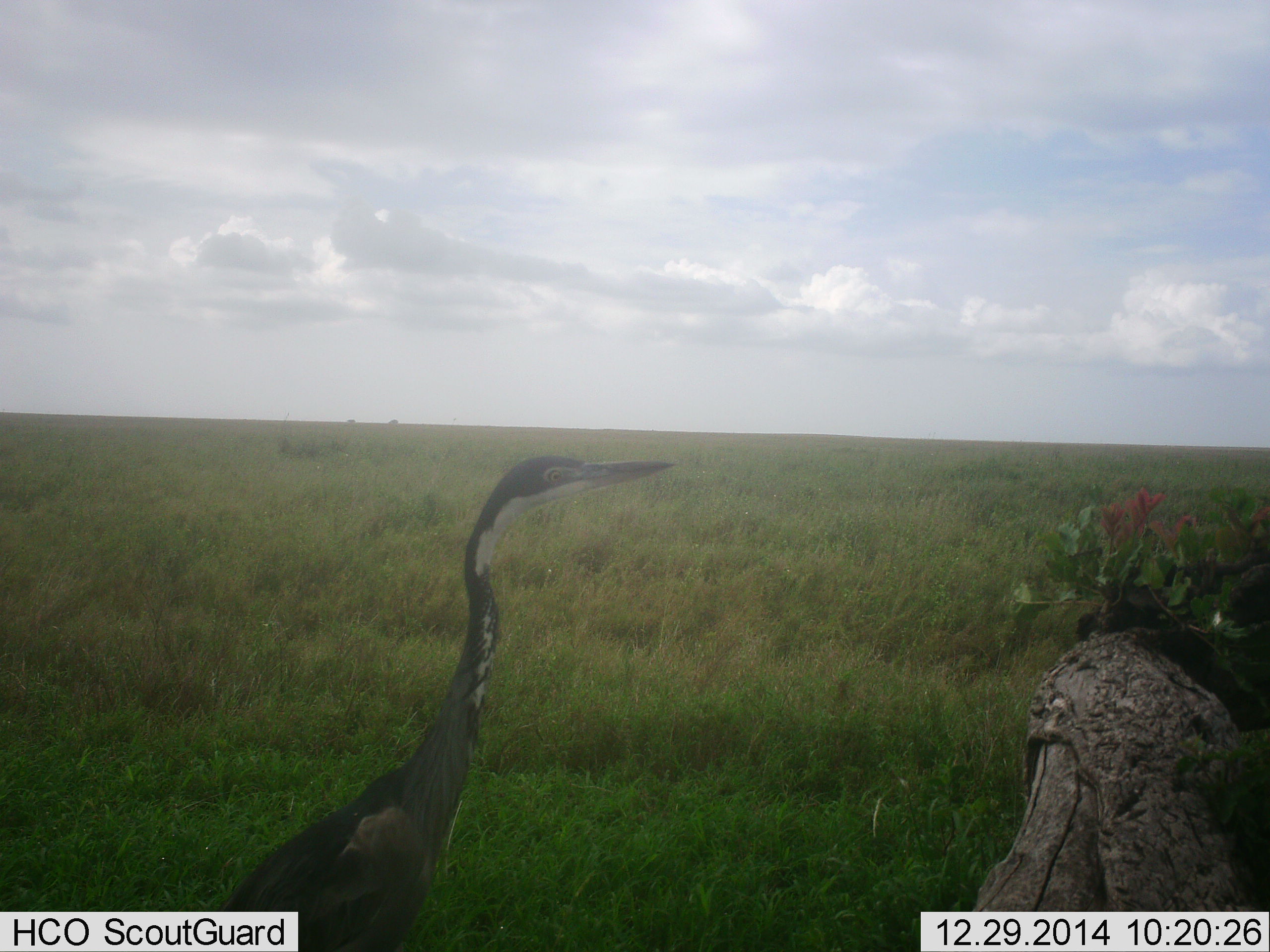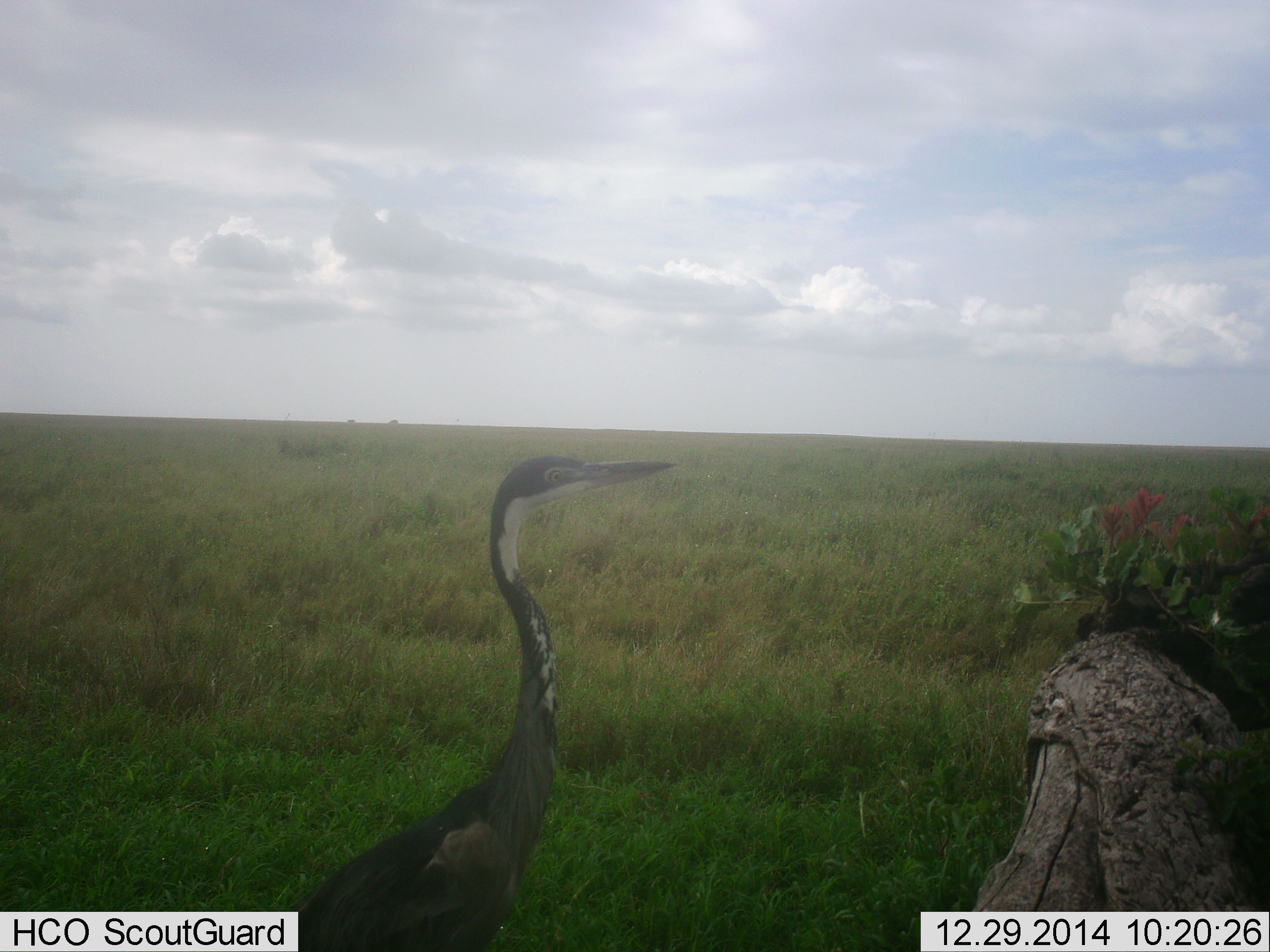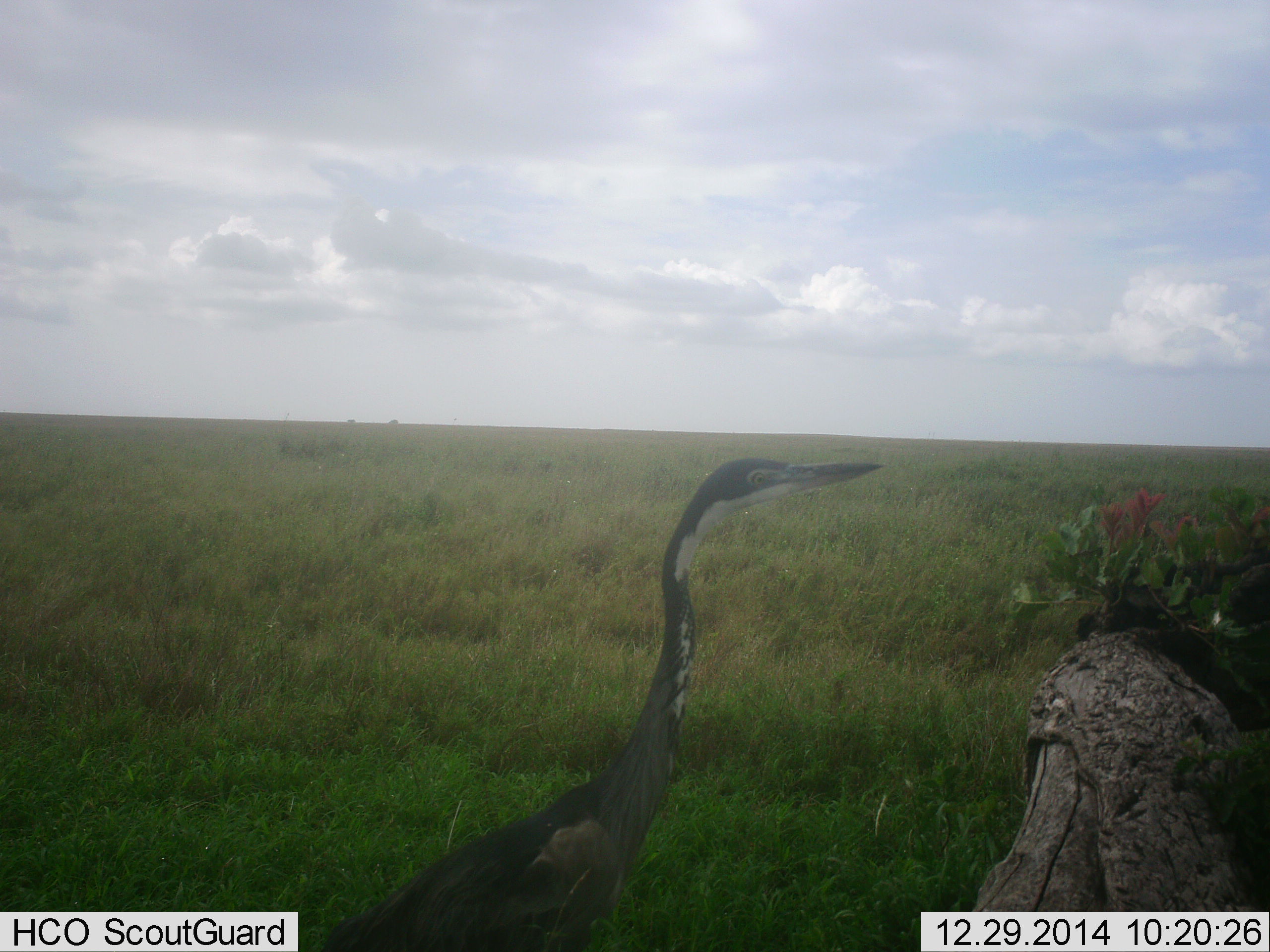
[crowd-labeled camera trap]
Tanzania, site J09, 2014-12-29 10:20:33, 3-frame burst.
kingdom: Animalia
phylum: Chordata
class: Aves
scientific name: Aves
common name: bird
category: otherbird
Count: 1.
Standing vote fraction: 30%.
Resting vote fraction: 0%.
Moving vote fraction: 70%.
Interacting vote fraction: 0%.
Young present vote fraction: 0%.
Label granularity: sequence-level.